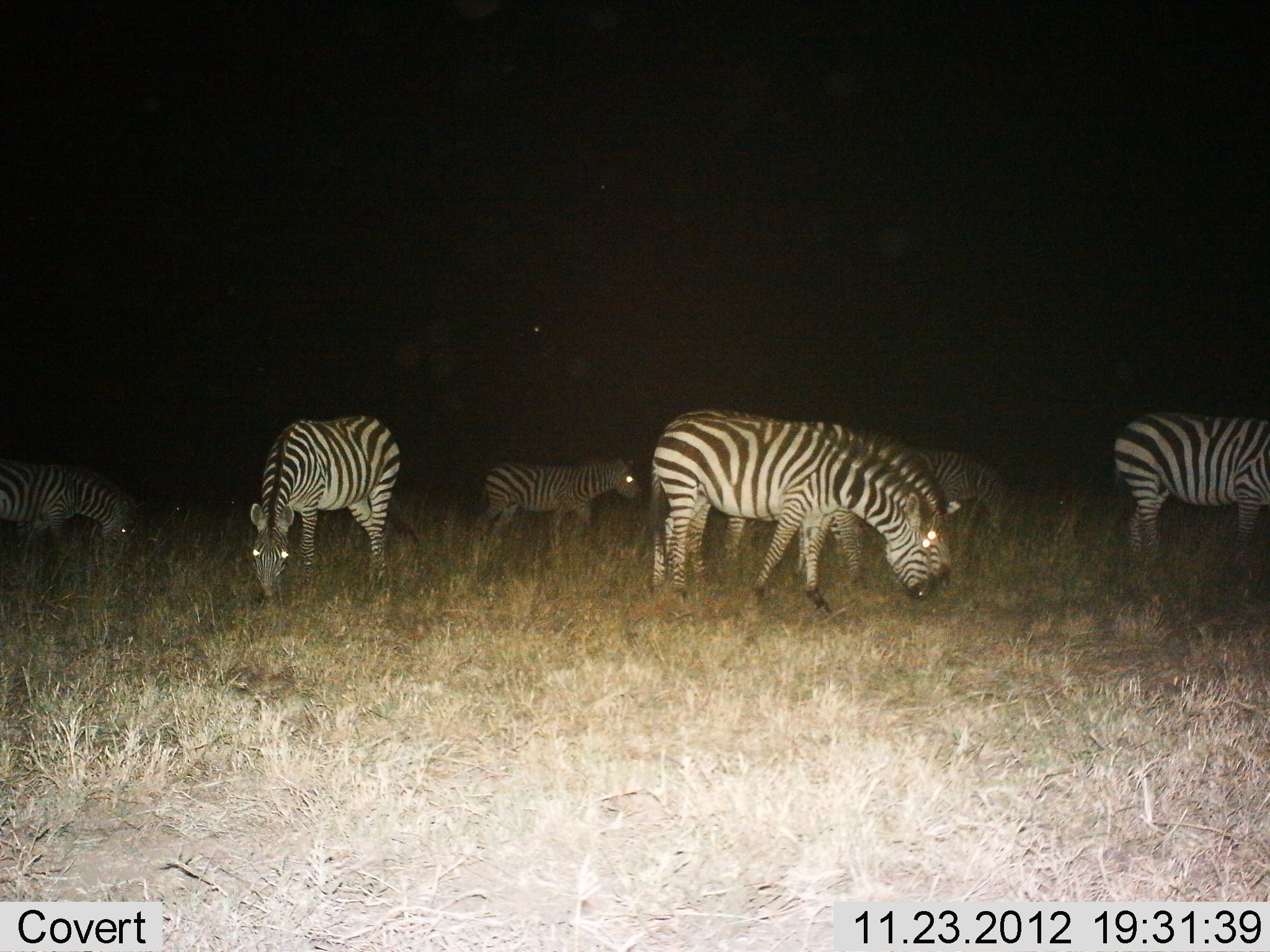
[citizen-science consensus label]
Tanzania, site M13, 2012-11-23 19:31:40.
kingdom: Animalia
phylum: Chordata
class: Mammalia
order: Perissodactyla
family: Equidae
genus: Equus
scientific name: Equus quagga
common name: plains zebra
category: zebra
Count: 7.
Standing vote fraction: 39%.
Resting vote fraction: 3%.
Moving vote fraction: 23%.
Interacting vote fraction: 0%.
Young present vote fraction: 13%.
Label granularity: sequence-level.